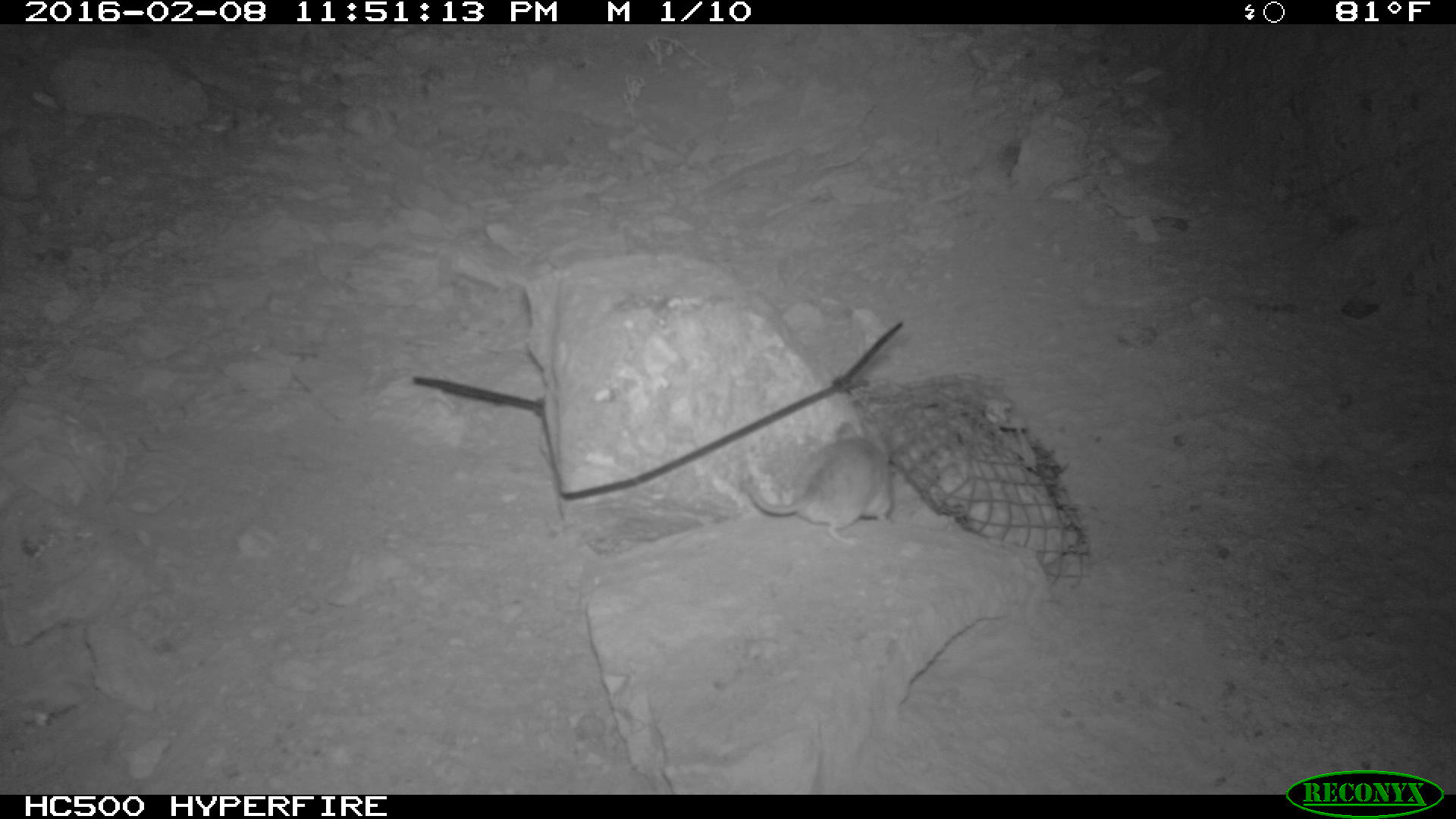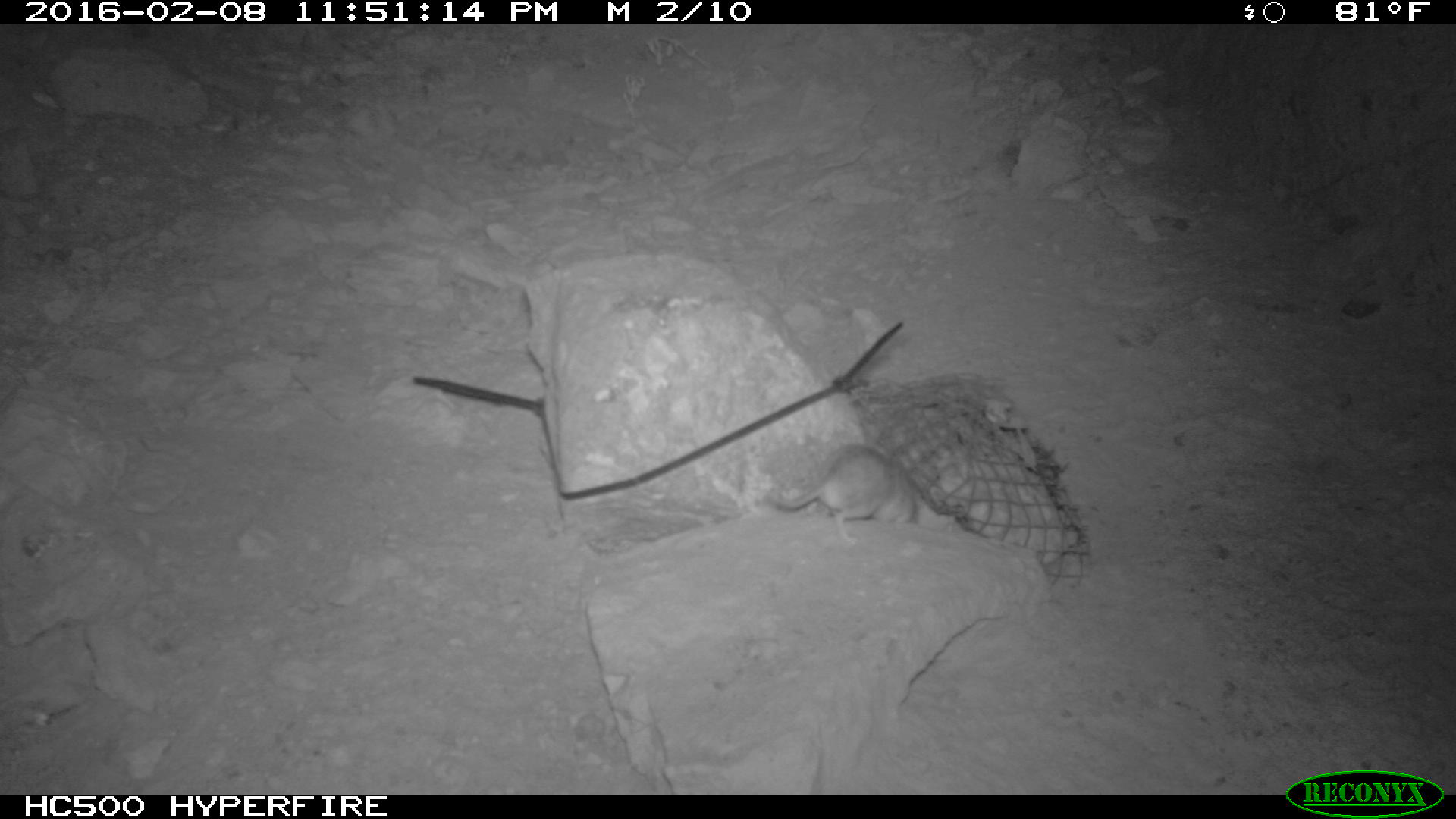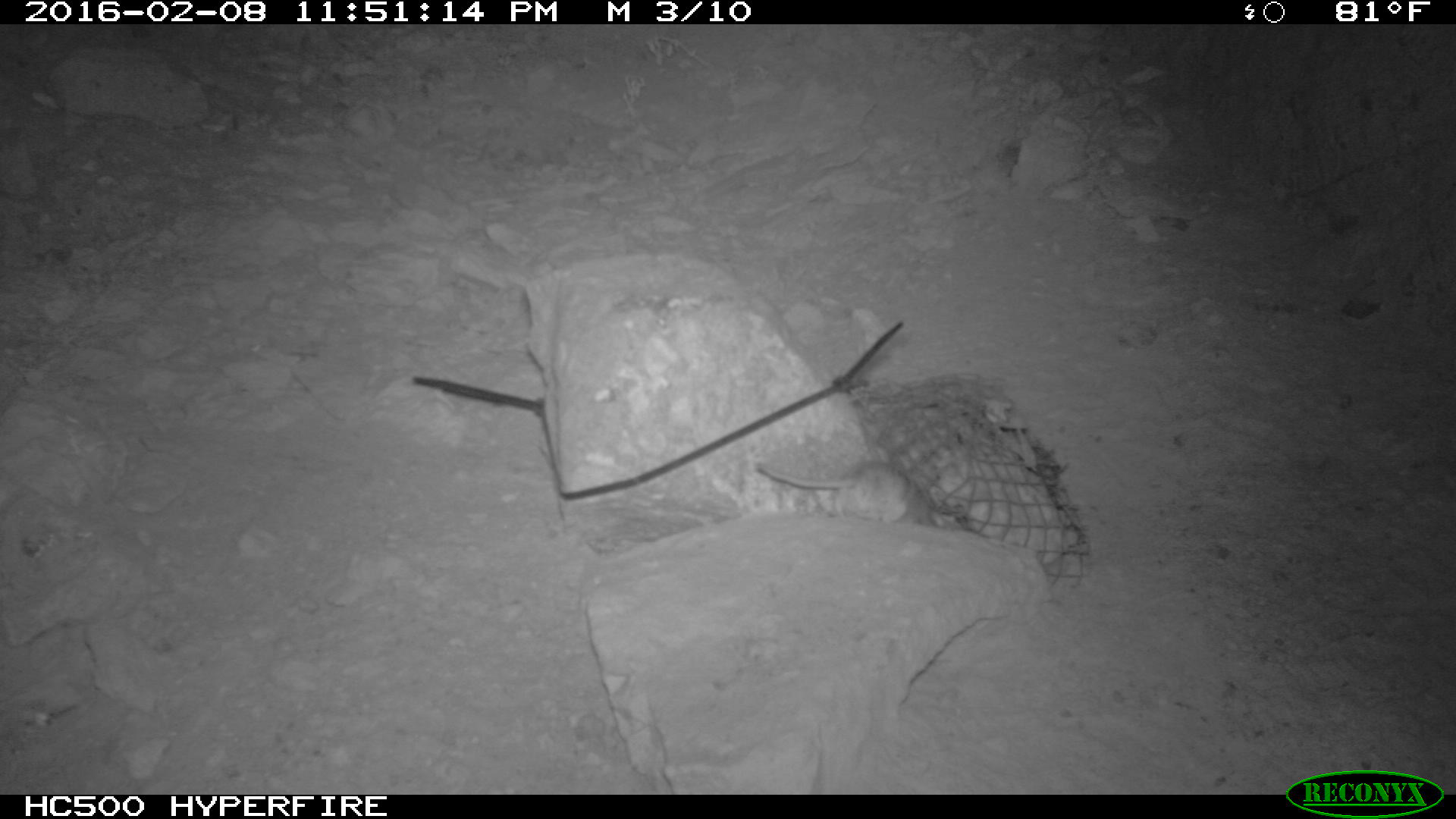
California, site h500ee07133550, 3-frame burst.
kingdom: Animalia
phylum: Chordata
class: Mammalia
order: Rodentia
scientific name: Rodentia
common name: rodent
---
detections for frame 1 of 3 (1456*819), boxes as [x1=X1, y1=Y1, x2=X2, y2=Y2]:
rodent: [x1=743, y1=419, x2=894, y2=541]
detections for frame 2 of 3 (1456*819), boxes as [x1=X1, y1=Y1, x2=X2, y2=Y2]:
rodent: [x1=770, y1=442, x2=918, y2=547]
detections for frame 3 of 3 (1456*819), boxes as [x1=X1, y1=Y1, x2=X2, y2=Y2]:
rodent: [x1=751, y1=457, x2=943, y2=525]